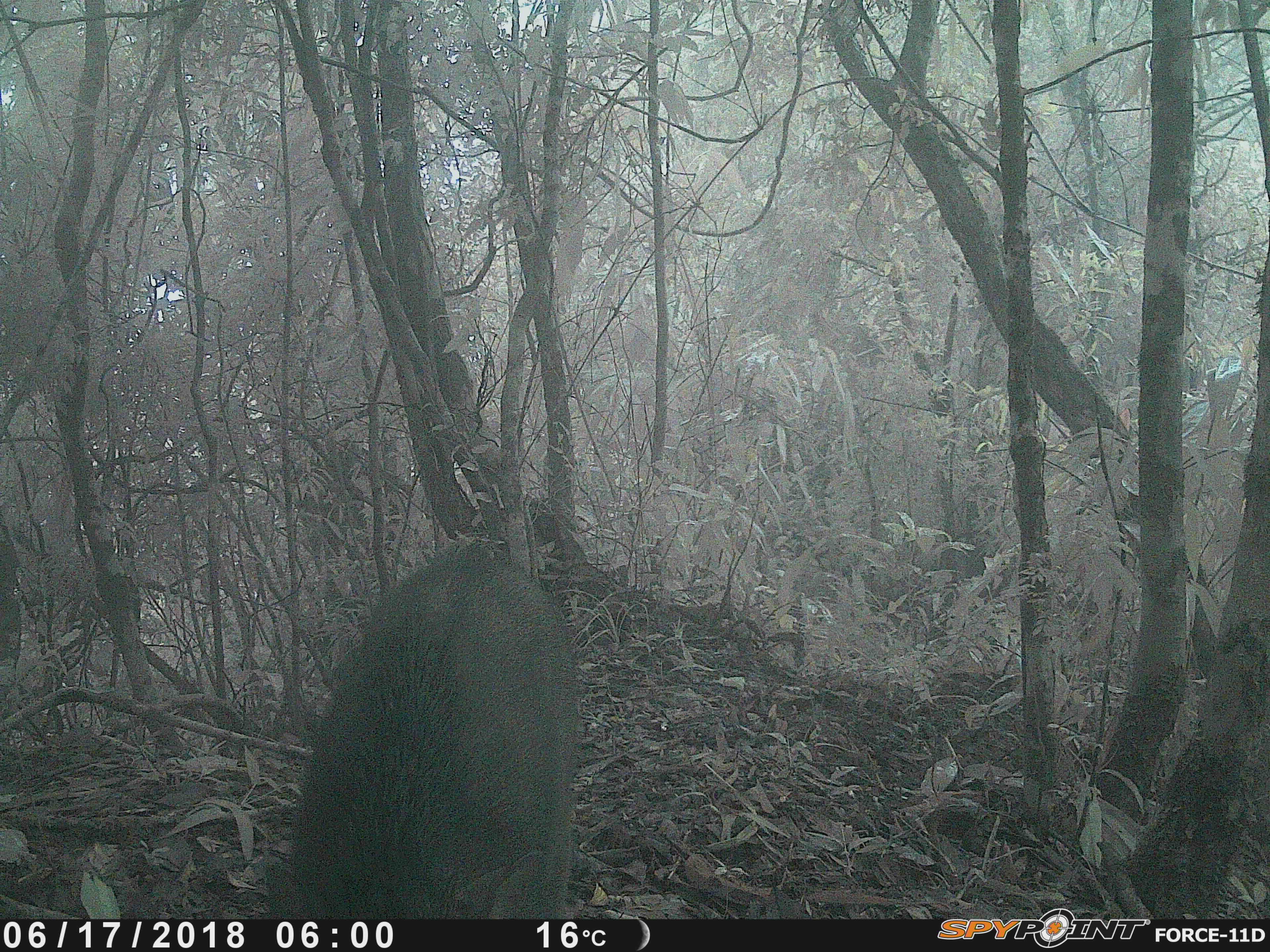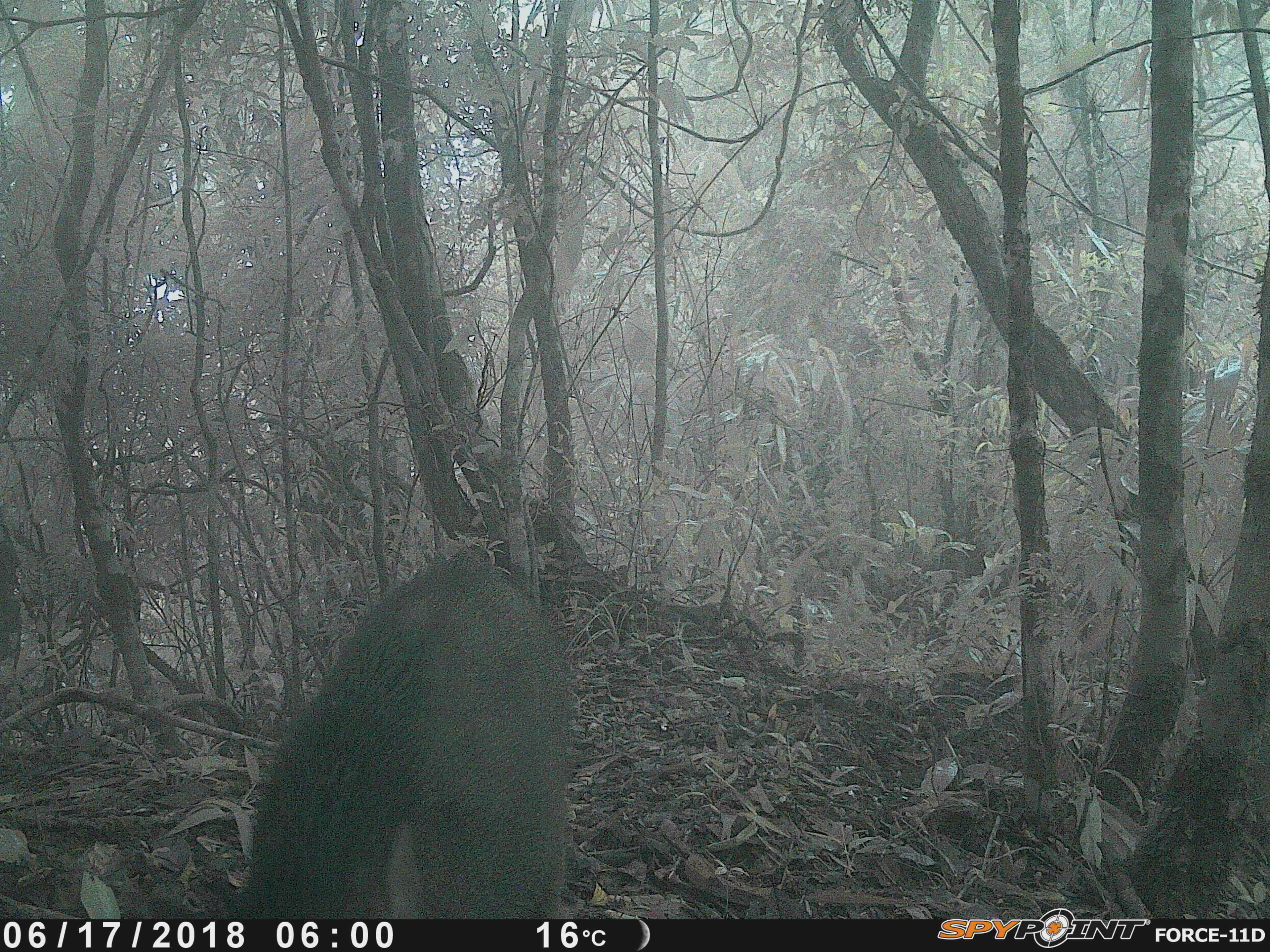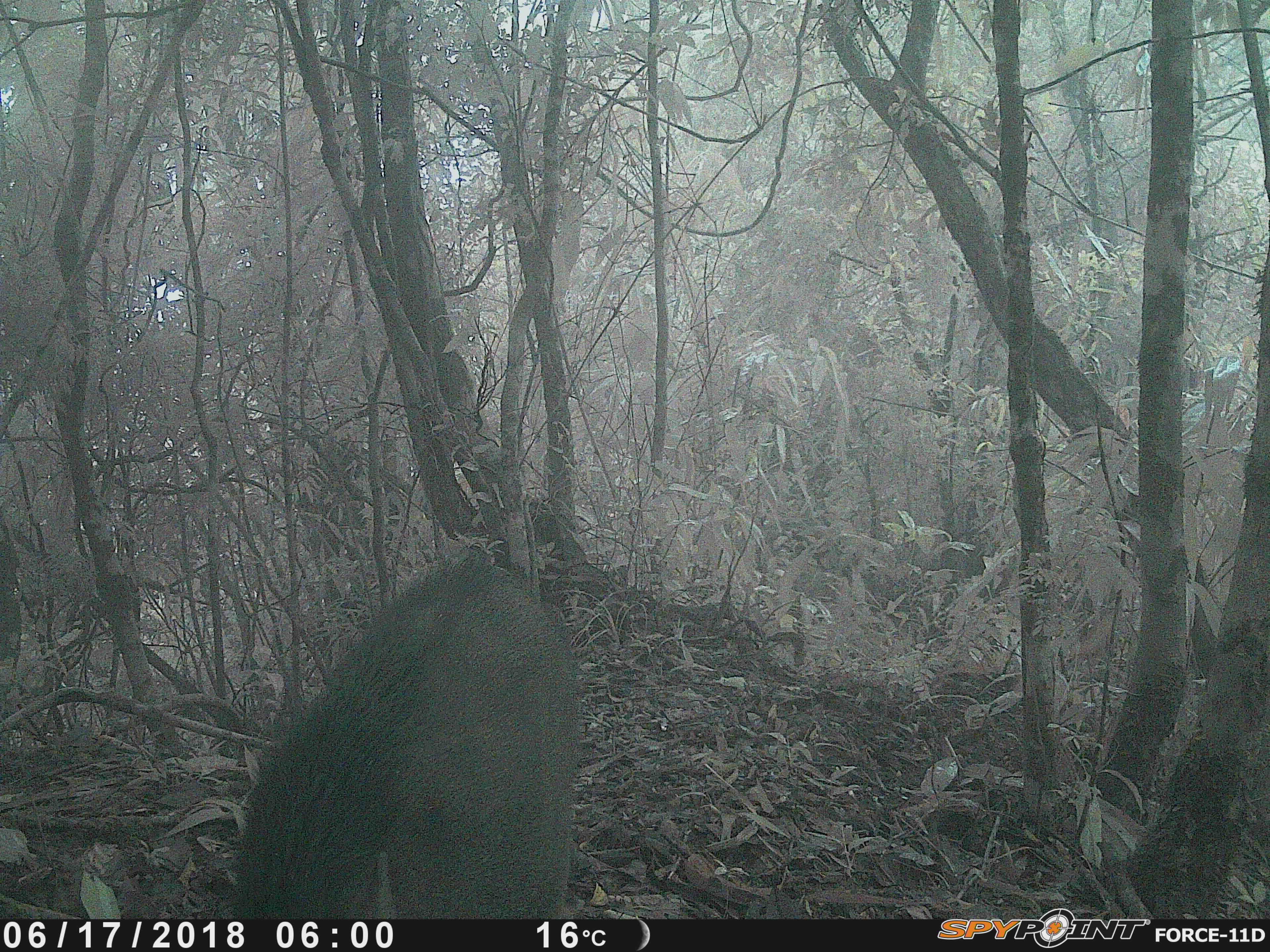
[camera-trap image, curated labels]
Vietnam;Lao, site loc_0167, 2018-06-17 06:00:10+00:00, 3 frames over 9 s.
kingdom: Animalia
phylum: Chordata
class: Mammalia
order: Artiodactyla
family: Suidae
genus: Sus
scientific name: Sus scrofa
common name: eurasian wild pig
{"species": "eurasian wild pig (Sus scrofa)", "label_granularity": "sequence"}